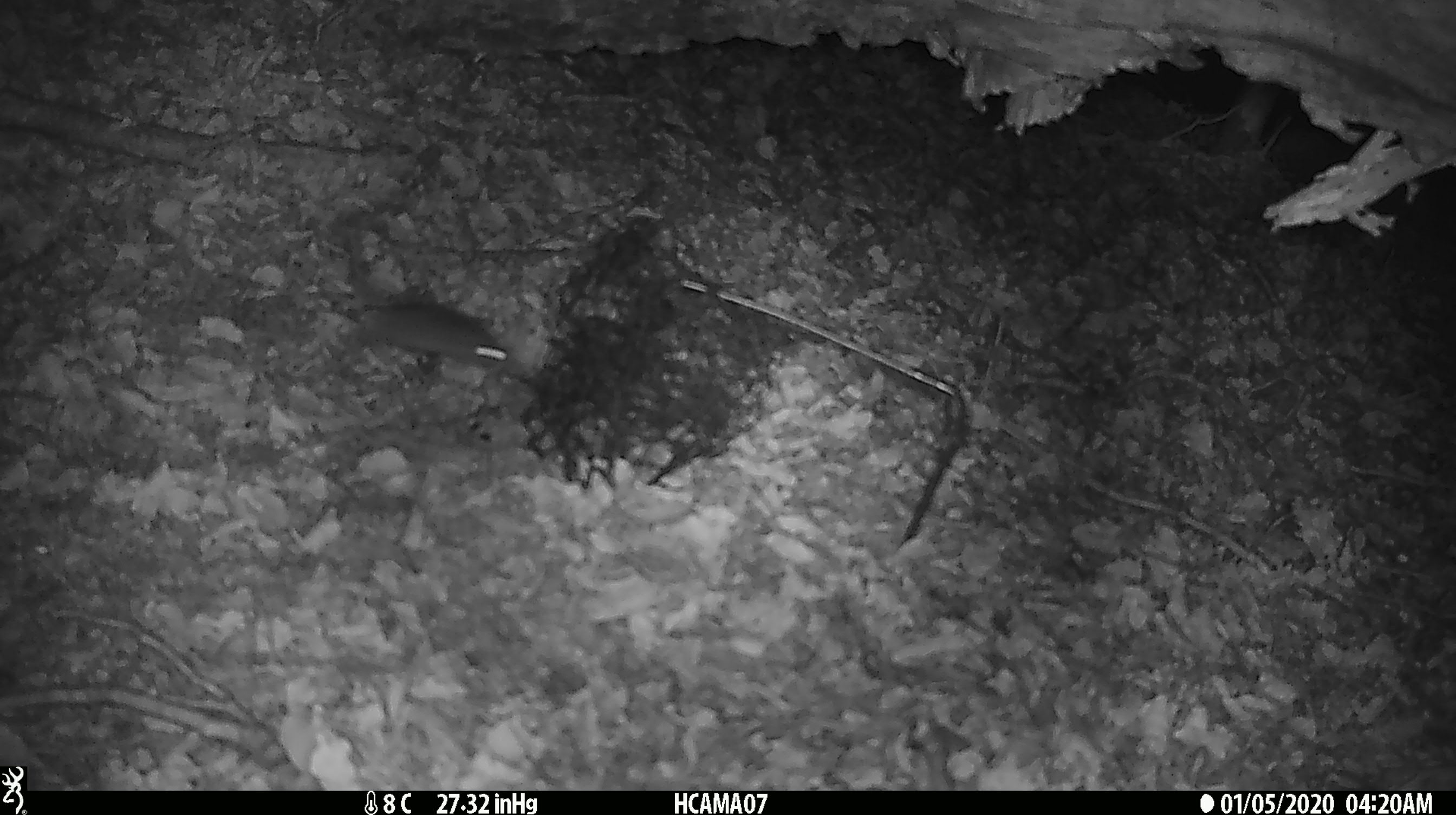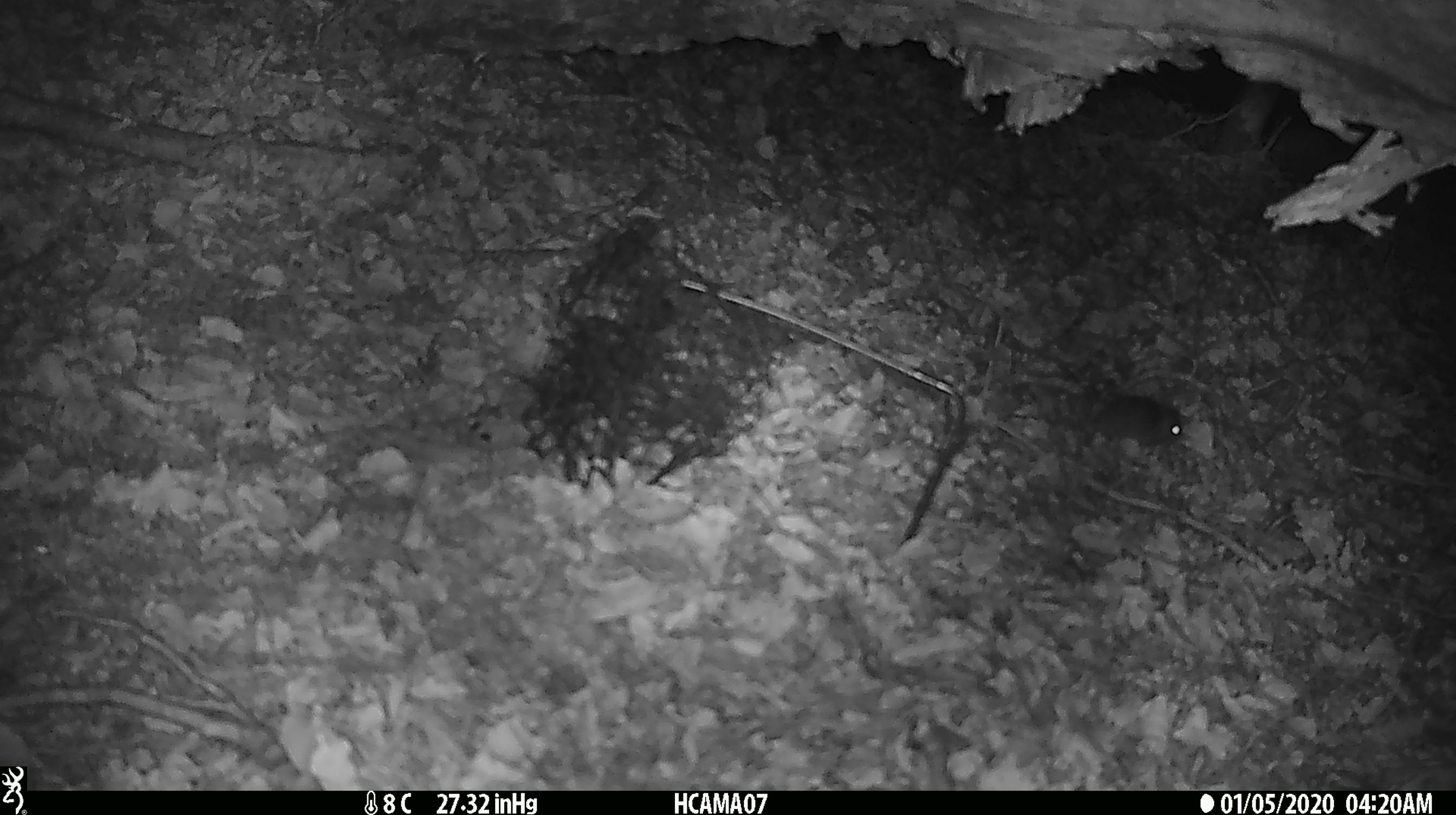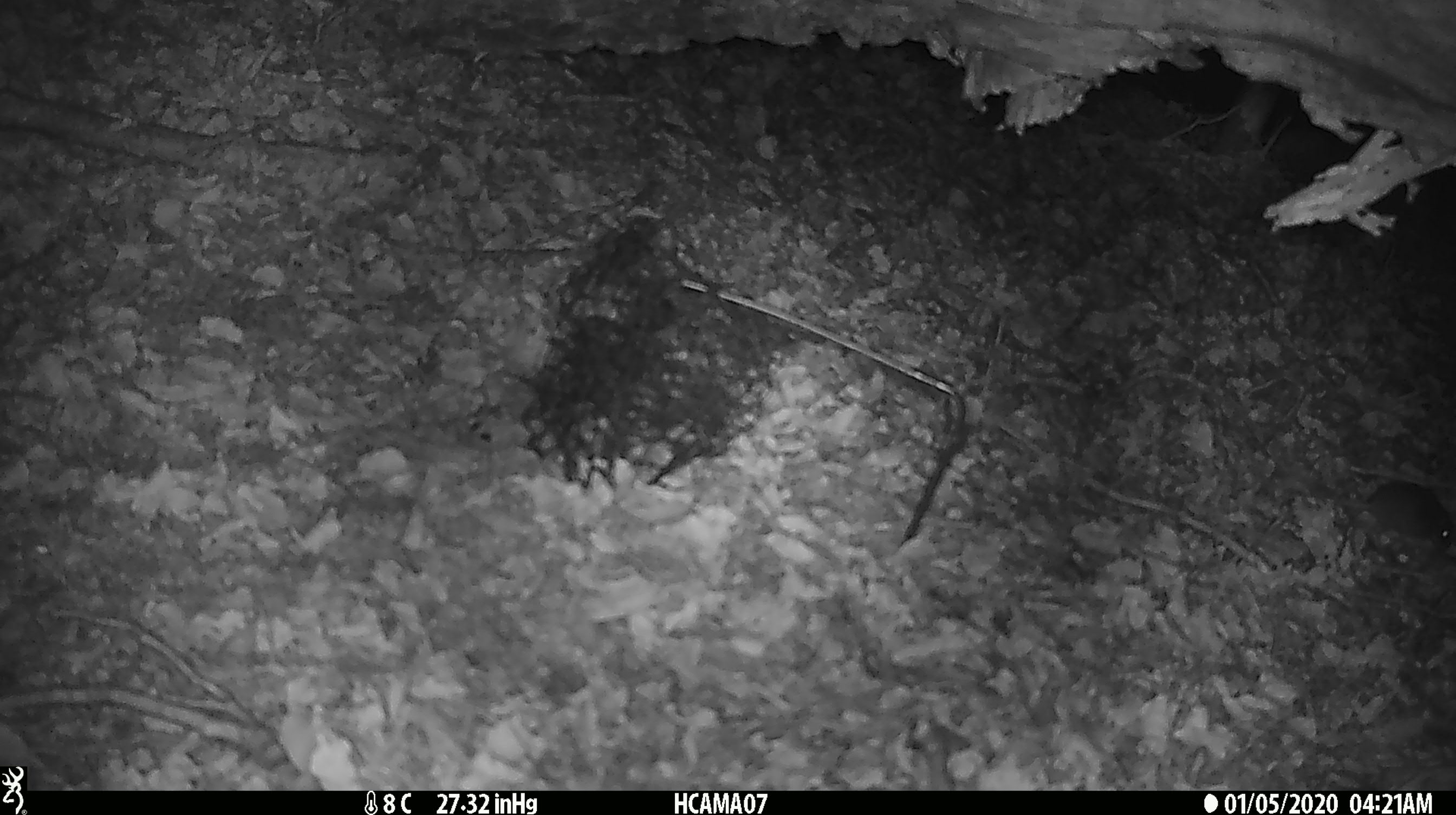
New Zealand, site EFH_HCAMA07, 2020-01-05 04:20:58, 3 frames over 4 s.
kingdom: Animalia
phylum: Chordata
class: Mammalia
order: Rodentia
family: Muridae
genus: Mus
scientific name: Mus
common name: mouse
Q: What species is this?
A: Mouse (Mus).